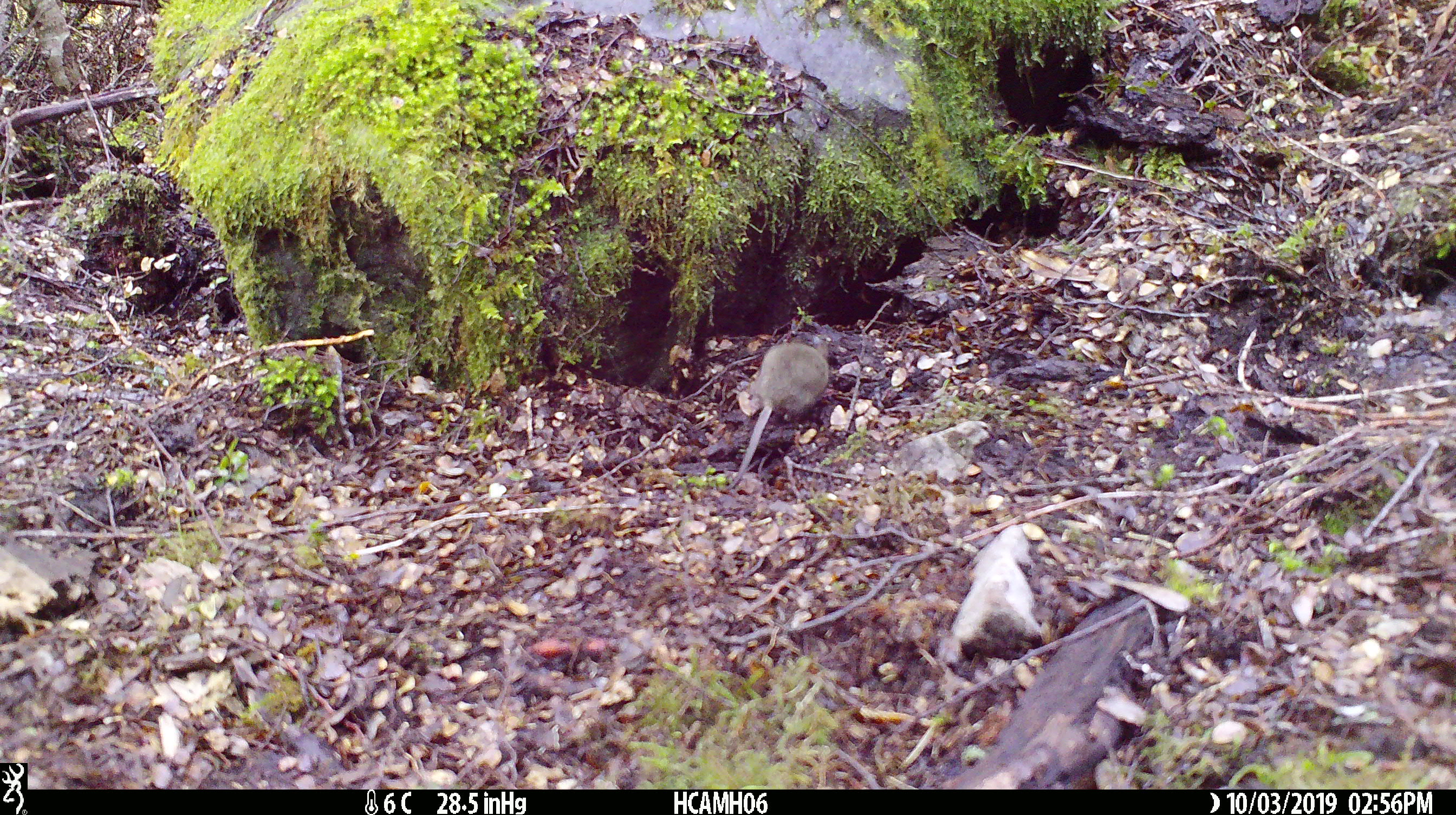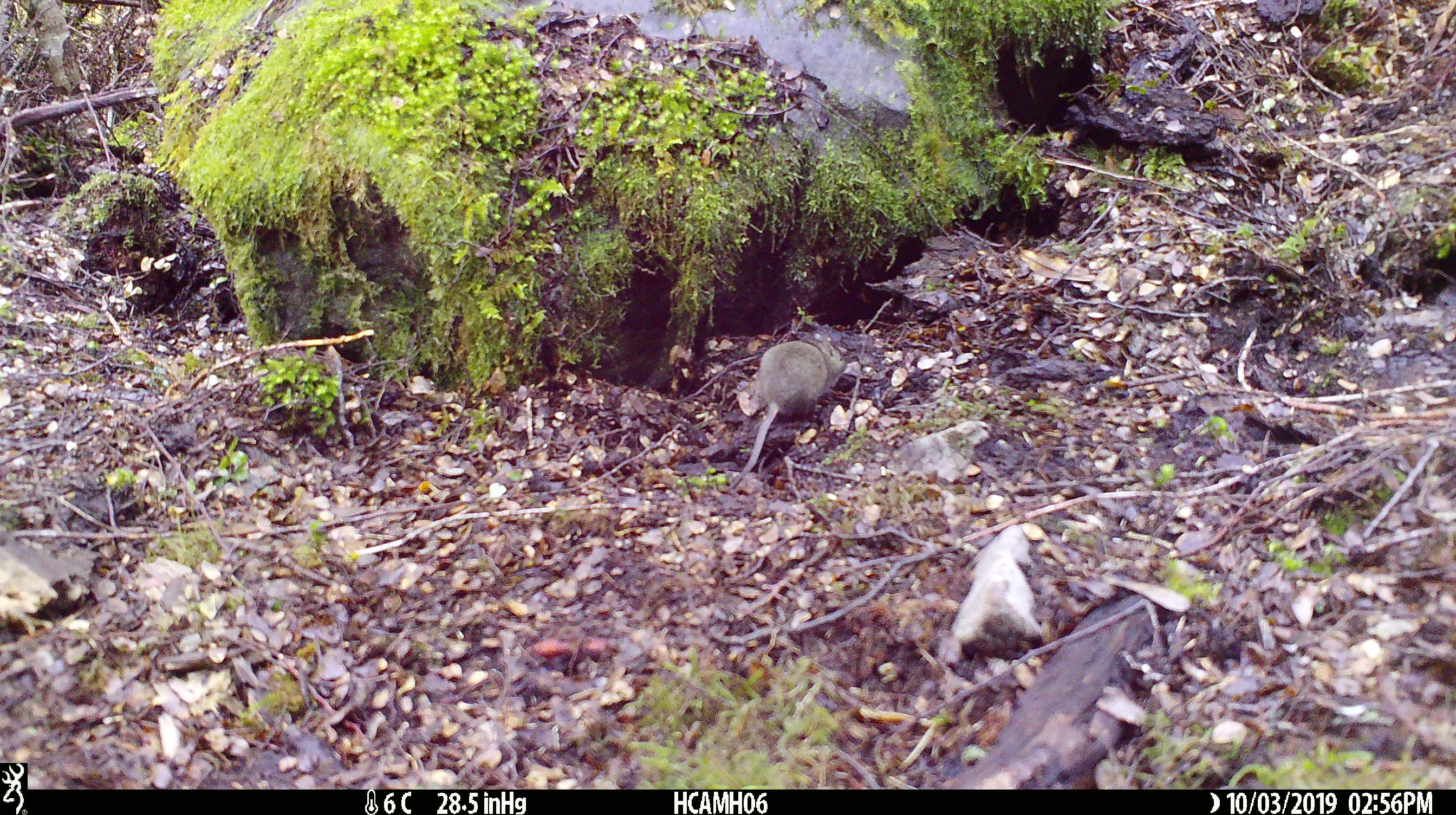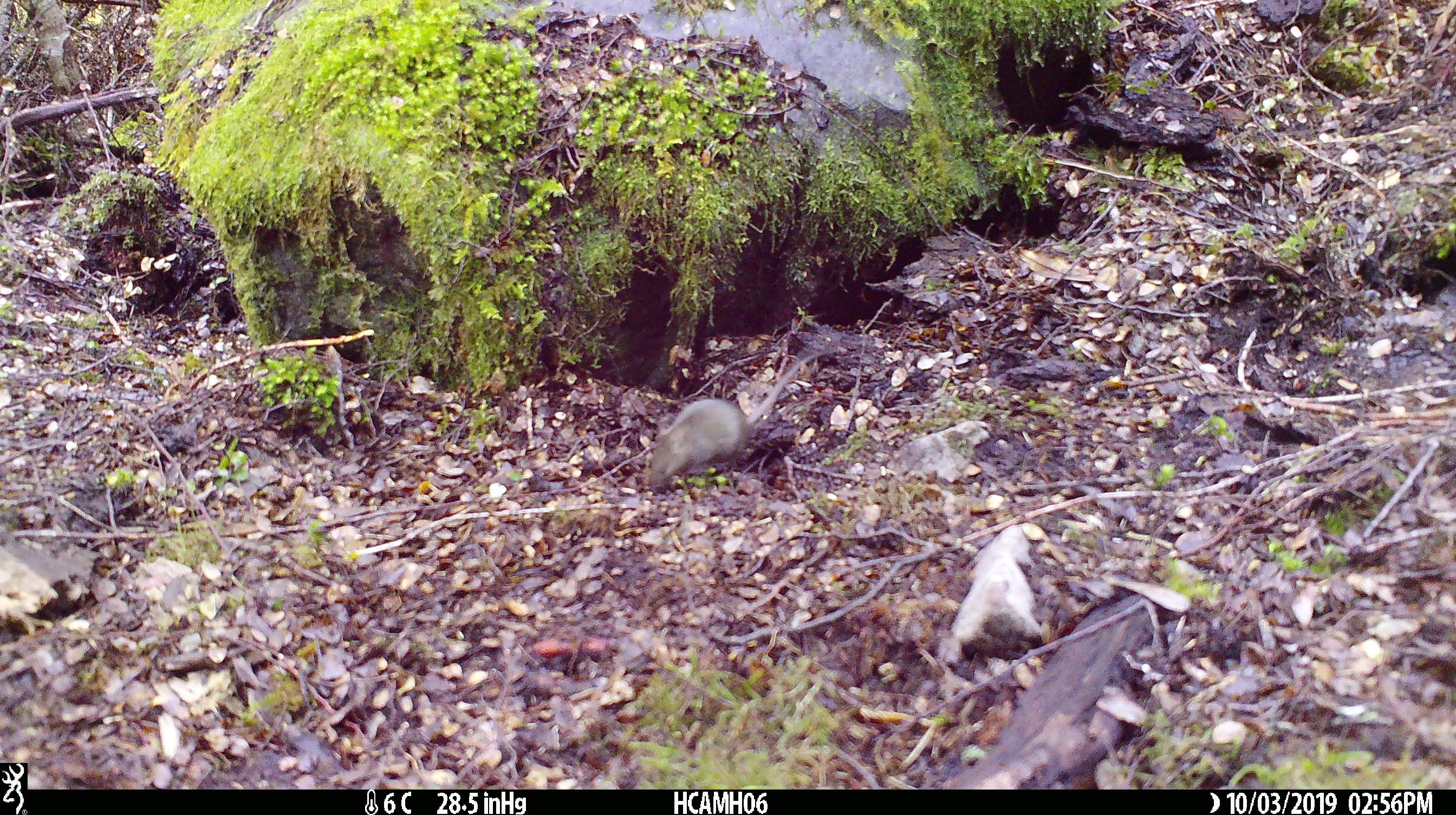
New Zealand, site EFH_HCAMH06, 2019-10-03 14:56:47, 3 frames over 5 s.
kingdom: Animalia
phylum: Chordata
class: Mammalia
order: Rodentia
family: Muridae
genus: Mus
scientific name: Mus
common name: mouse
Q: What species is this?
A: Mouse (Mus).